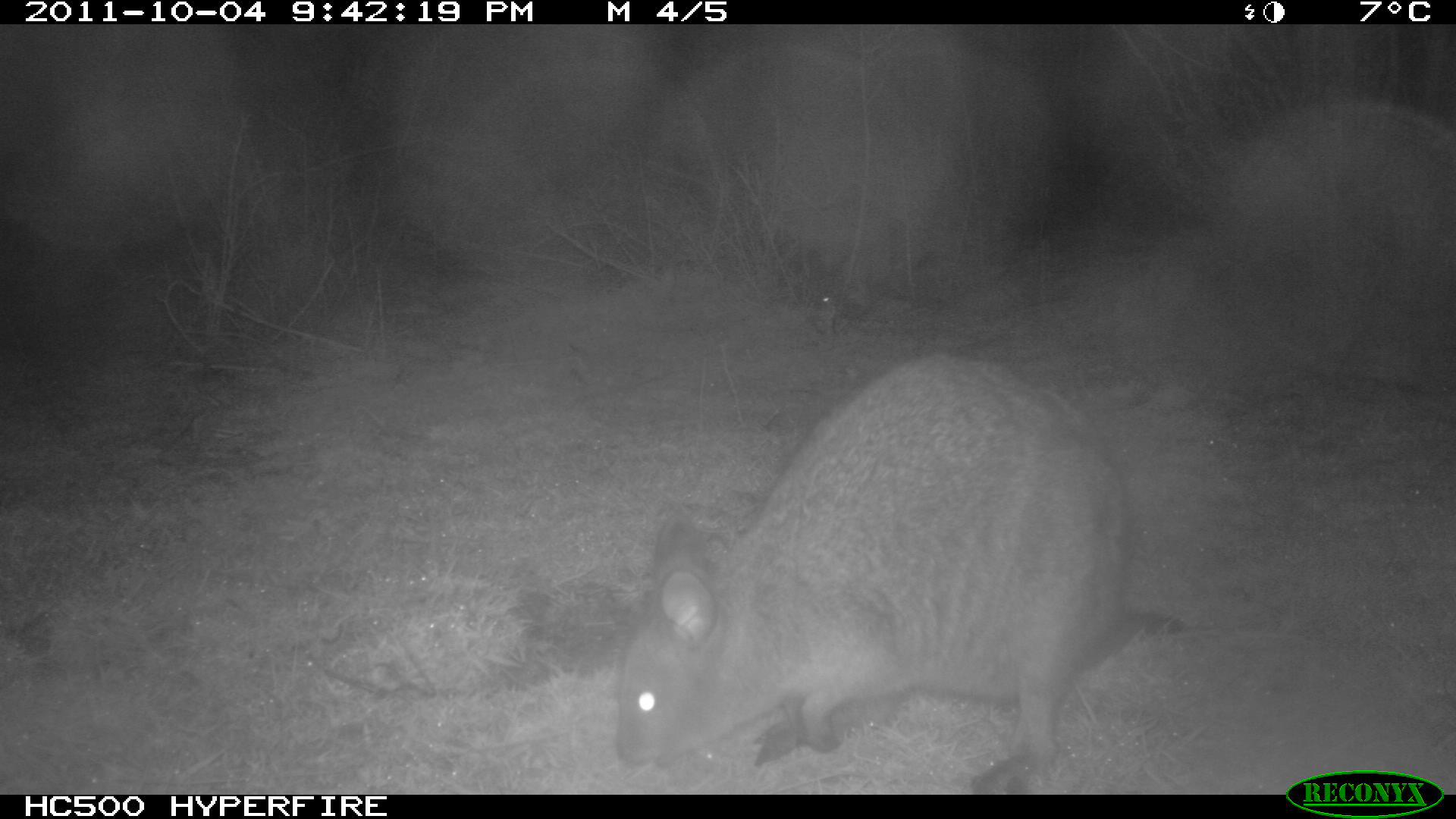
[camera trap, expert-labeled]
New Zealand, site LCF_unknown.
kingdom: Animalia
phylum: Chordata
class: Mammalia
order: Diprotodontia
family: Macropodidae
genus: Notamacropus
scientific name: Notamacropus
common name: wallaby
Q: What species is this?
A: Wallaby (Notamacropus).